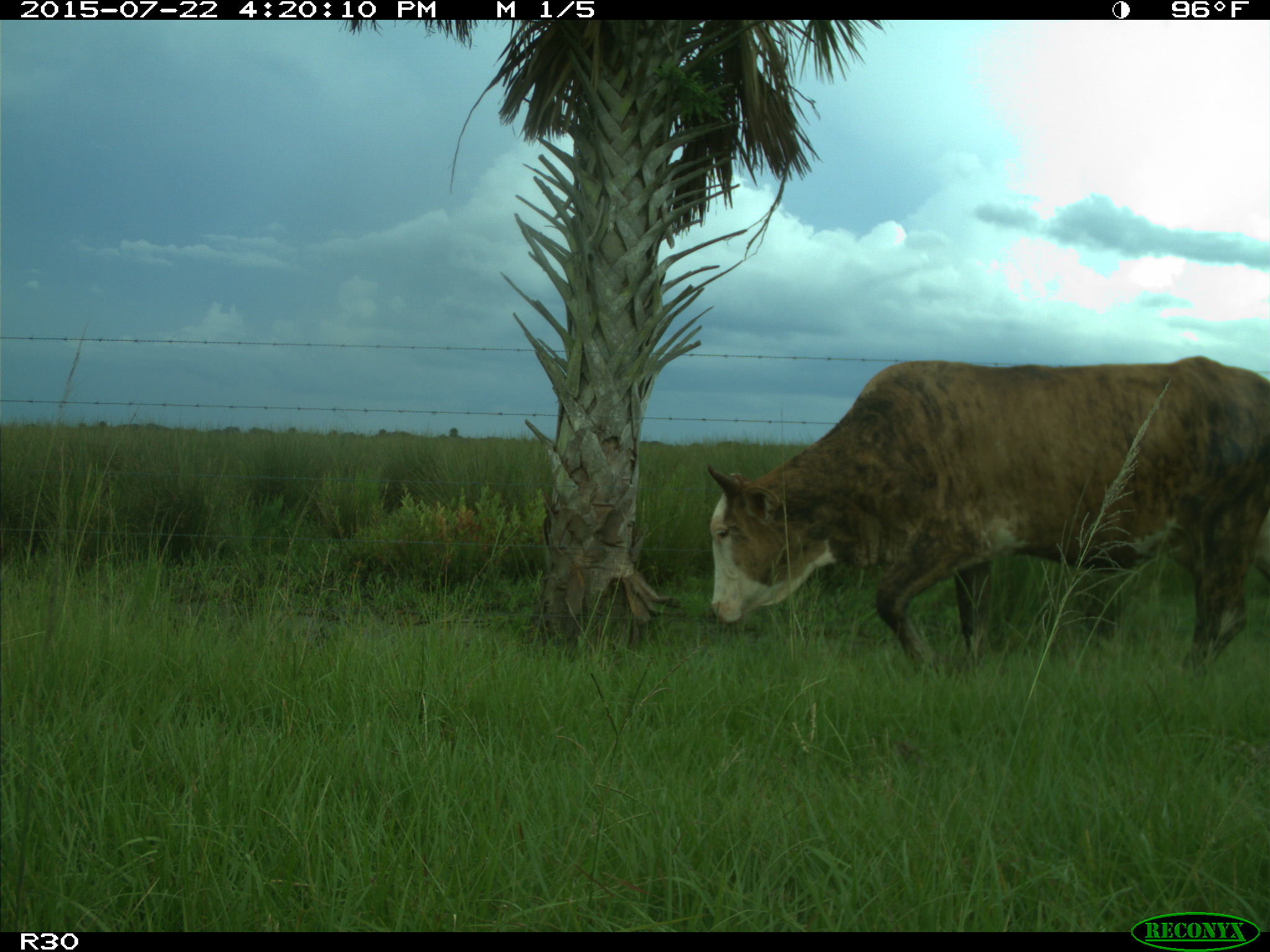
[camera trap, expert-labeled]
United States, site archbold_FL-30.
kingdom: Animalia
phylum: Chordata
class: Mammalia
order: Artiodactyla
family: Bovidae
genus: Bos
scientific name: Bos taurus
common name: domestic cow